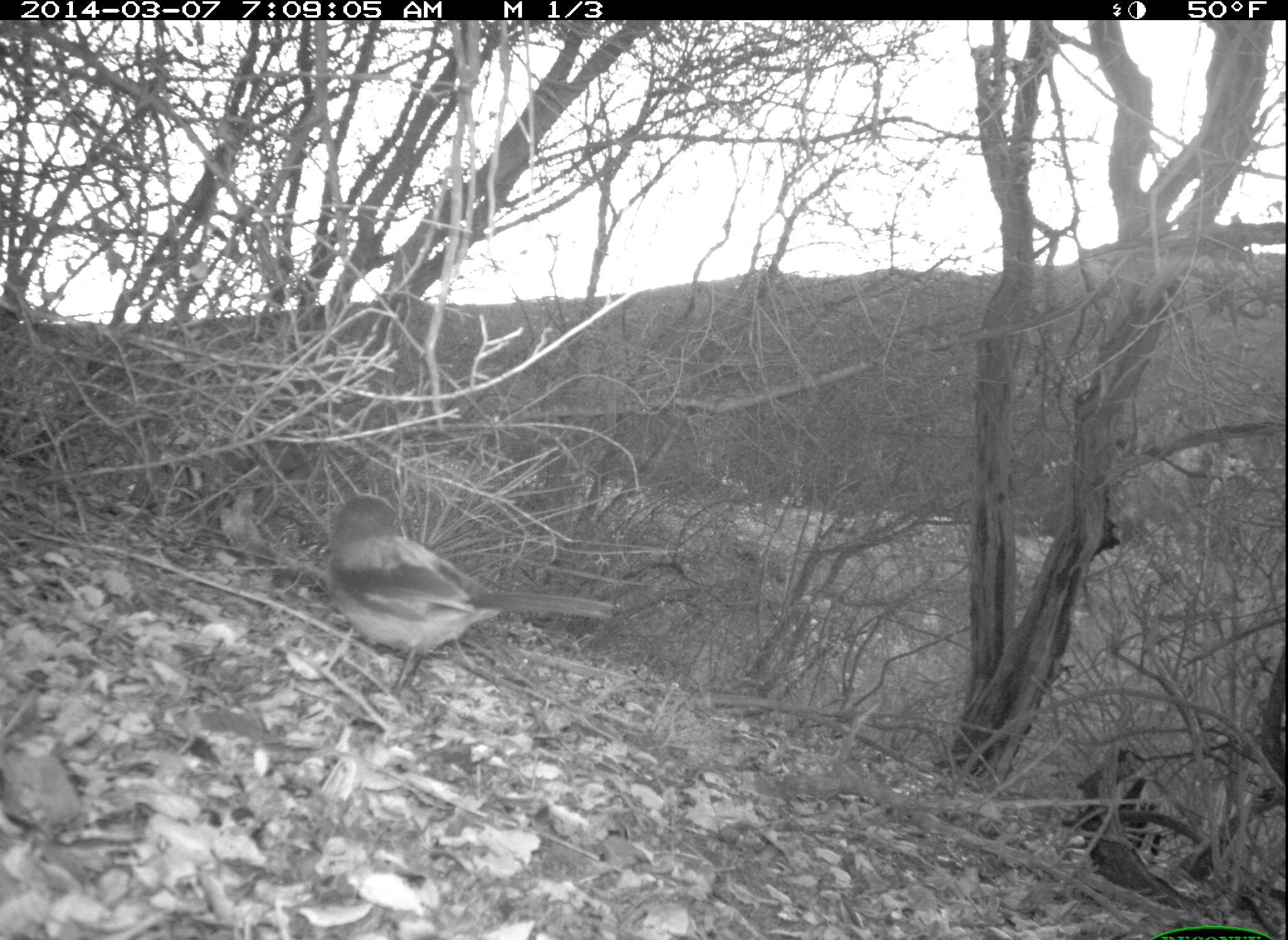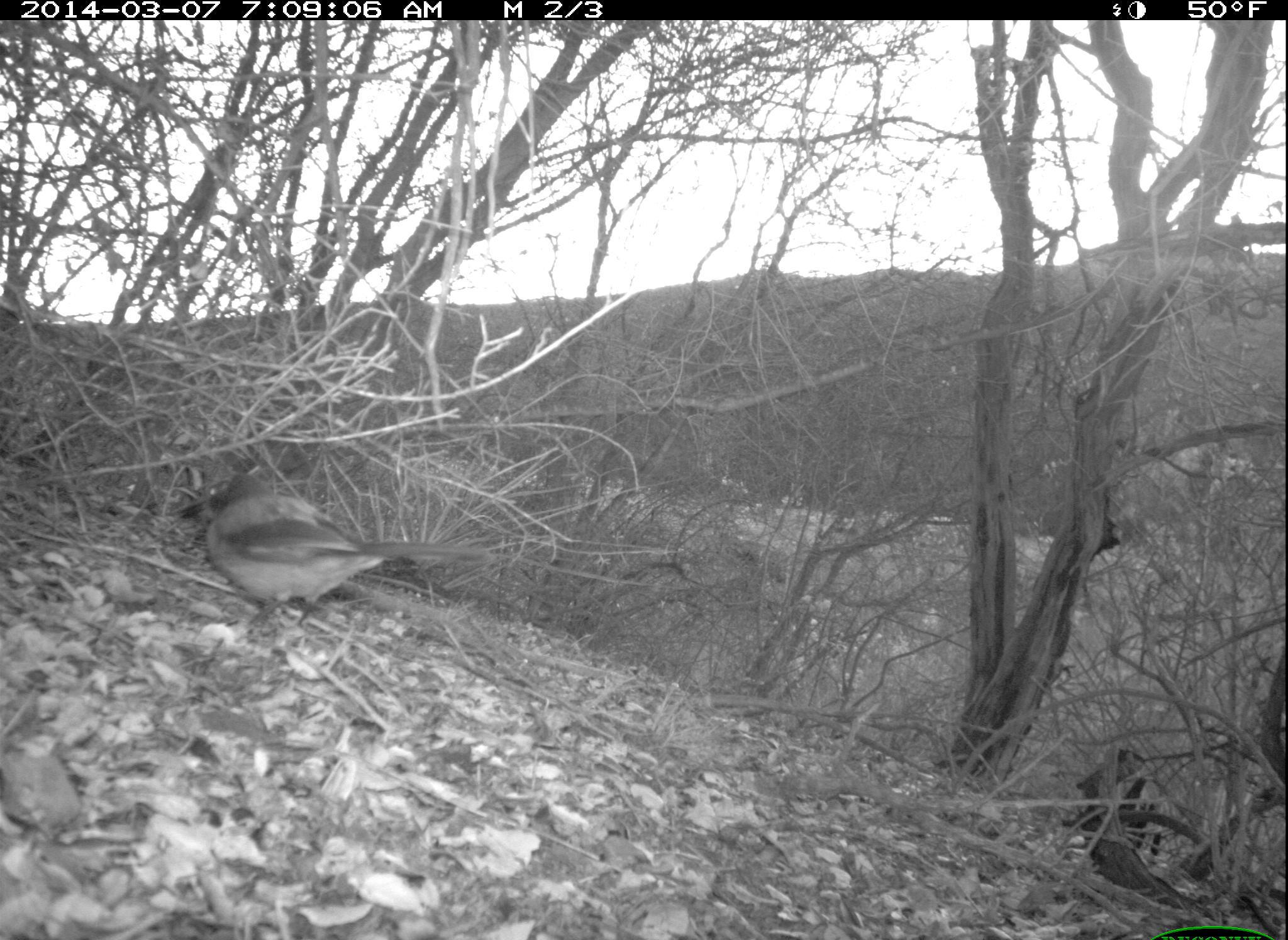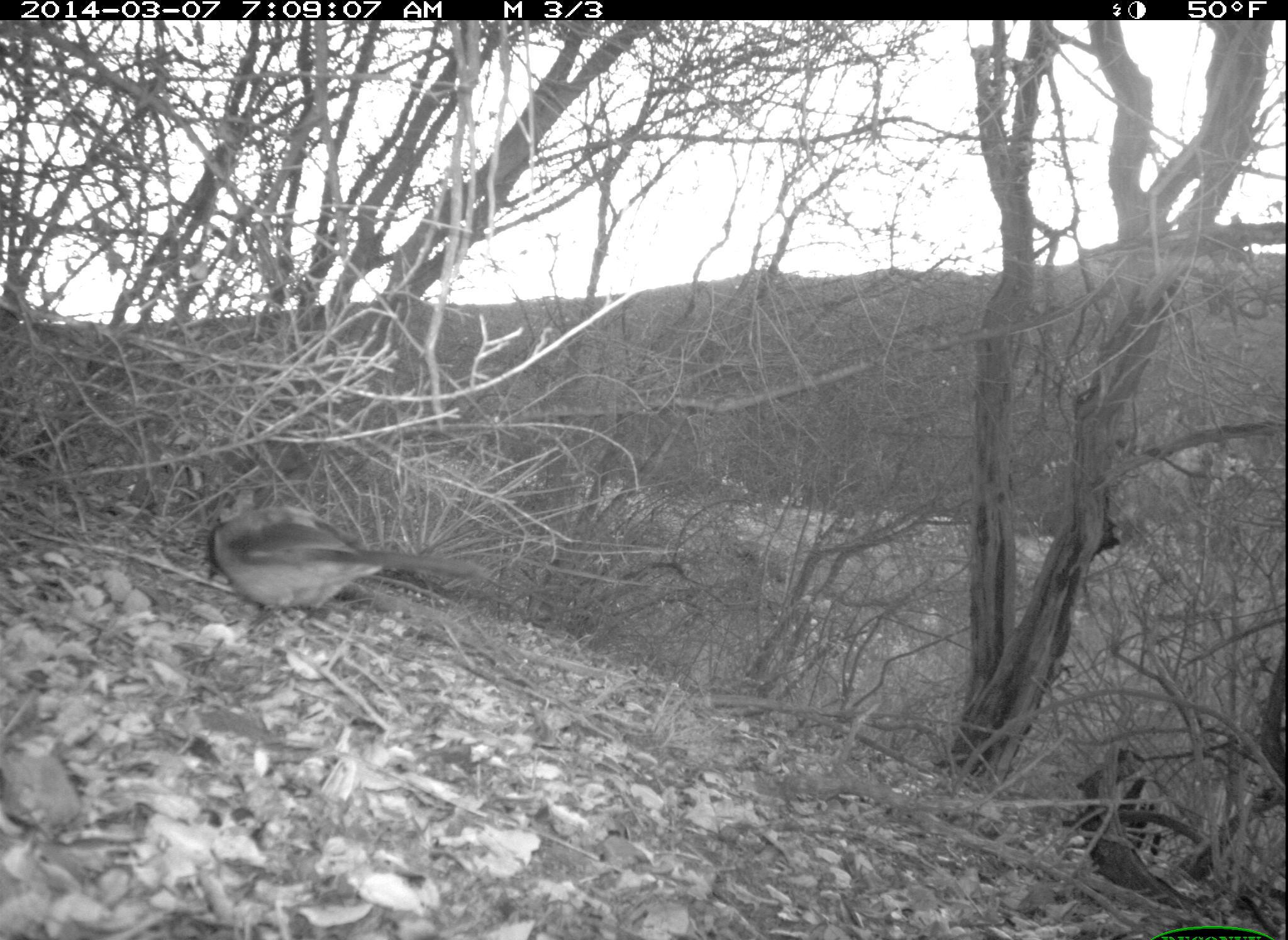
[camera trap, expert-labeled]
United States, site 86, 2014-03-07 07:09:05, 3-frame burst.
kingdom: Animalia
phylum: Chordata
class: Aves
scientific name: Aves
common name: bird